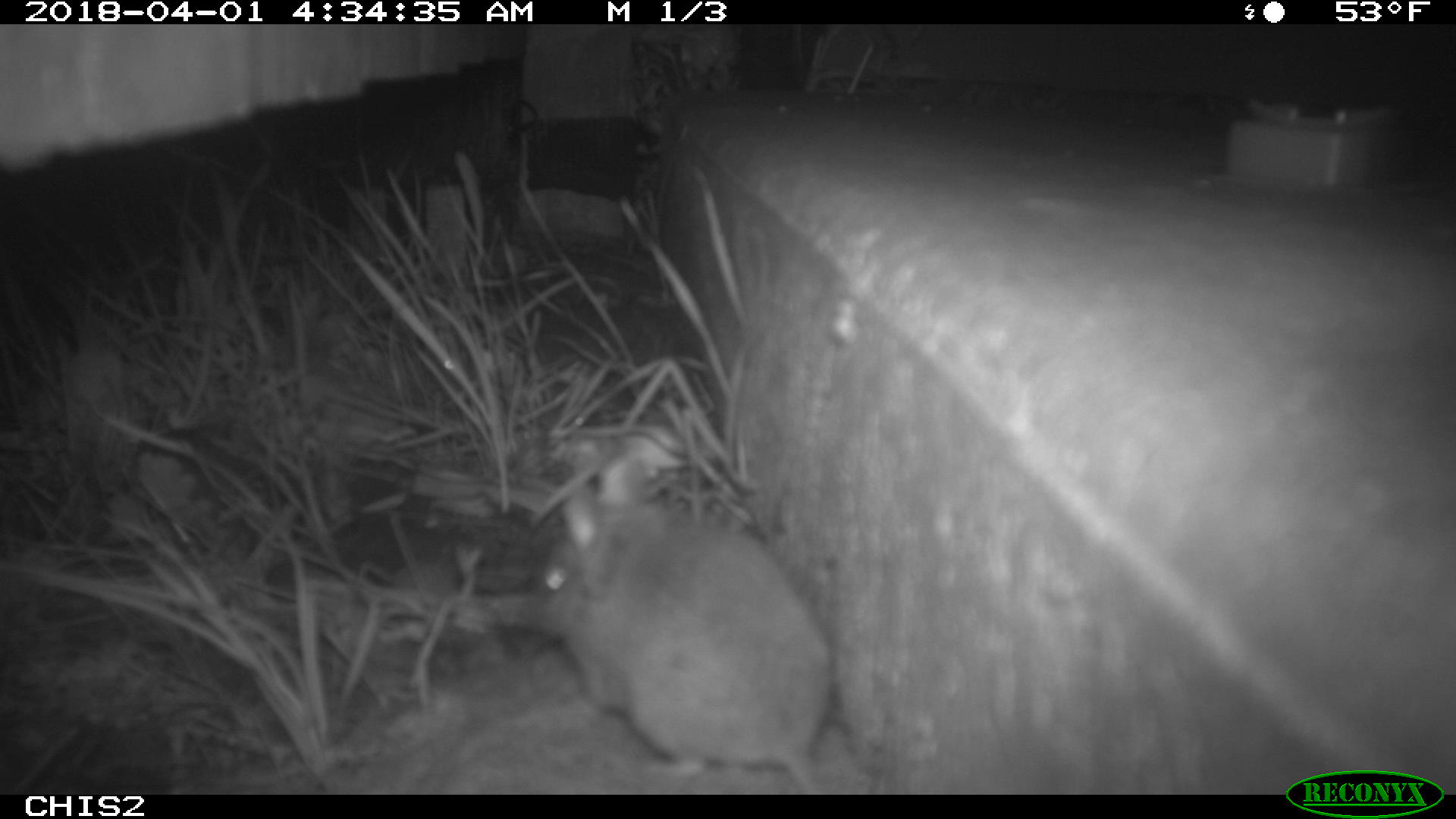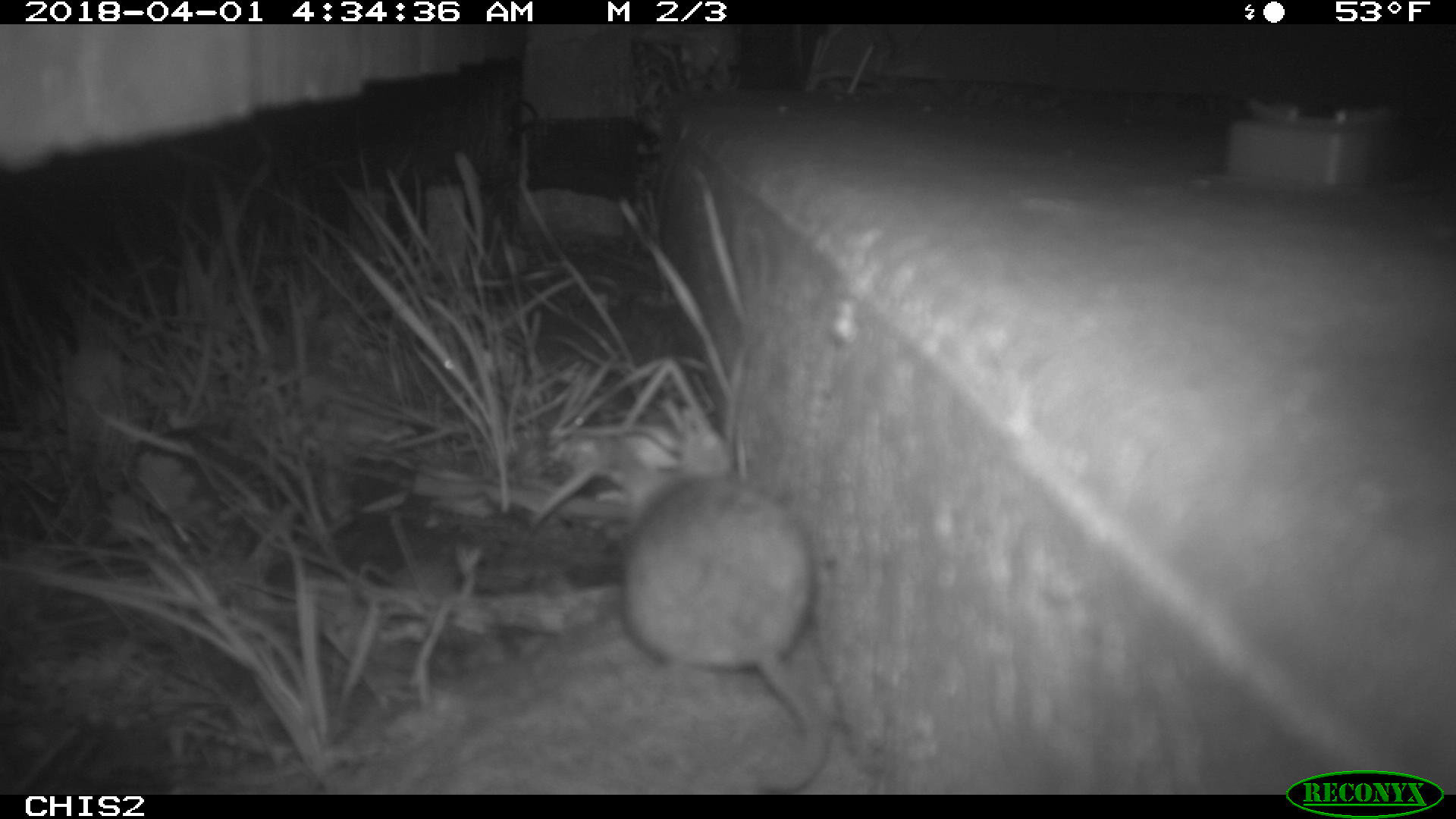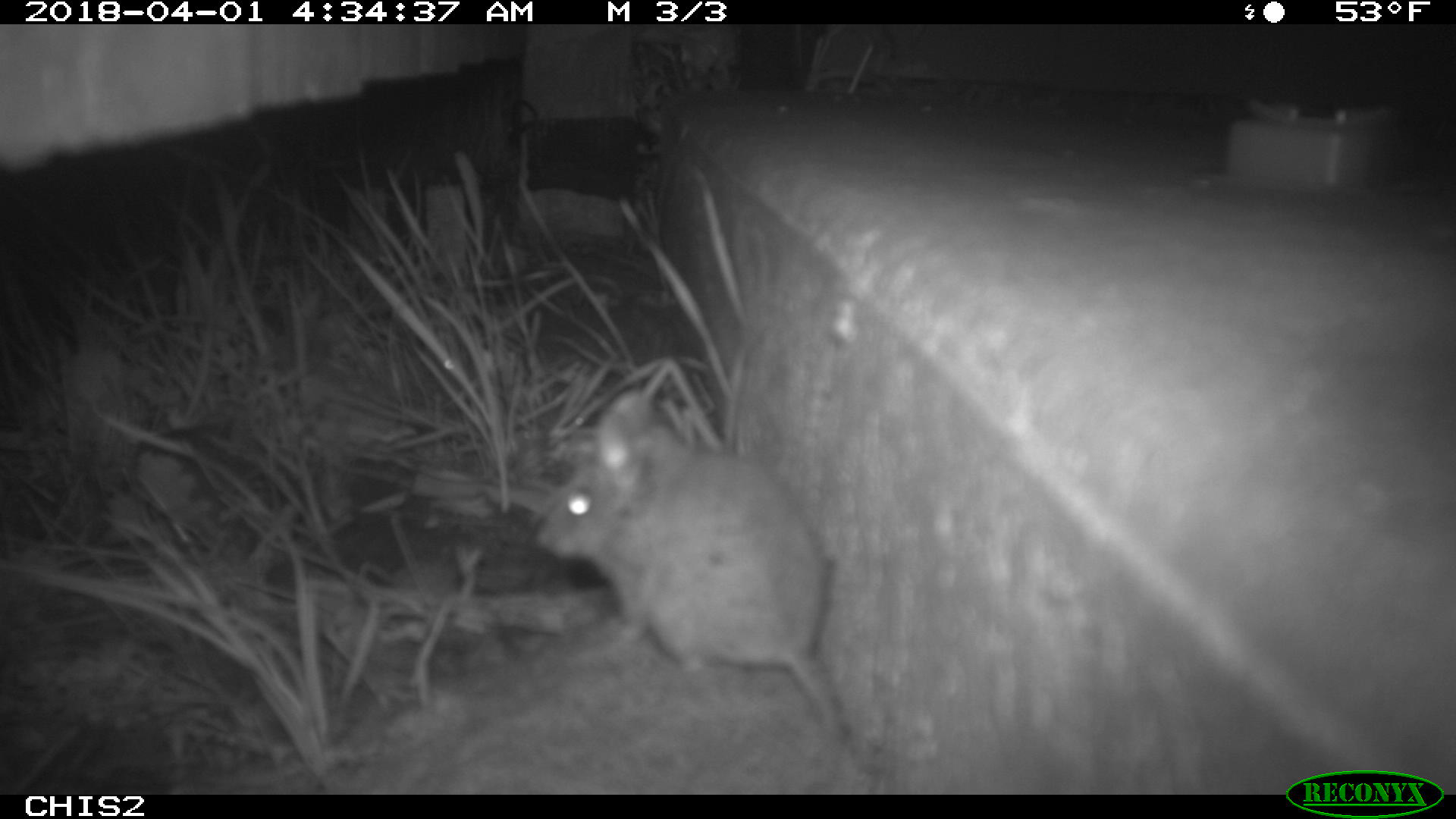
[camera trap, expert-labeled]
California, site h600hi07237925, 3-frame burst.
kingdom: Animalia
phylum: Chordata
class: Mammalia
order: Rodentia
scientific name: Rodentia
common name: rodent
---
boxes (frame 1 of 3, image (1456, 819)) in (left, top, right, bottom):
rodent: (535, 454, 835, 793)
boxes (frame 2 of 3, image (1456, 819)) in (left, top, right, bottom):
rodent: (619, 433, 830, 794)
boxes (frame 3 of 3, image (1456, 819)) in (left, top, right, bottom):
rodent: (537, 384, 848, 742)